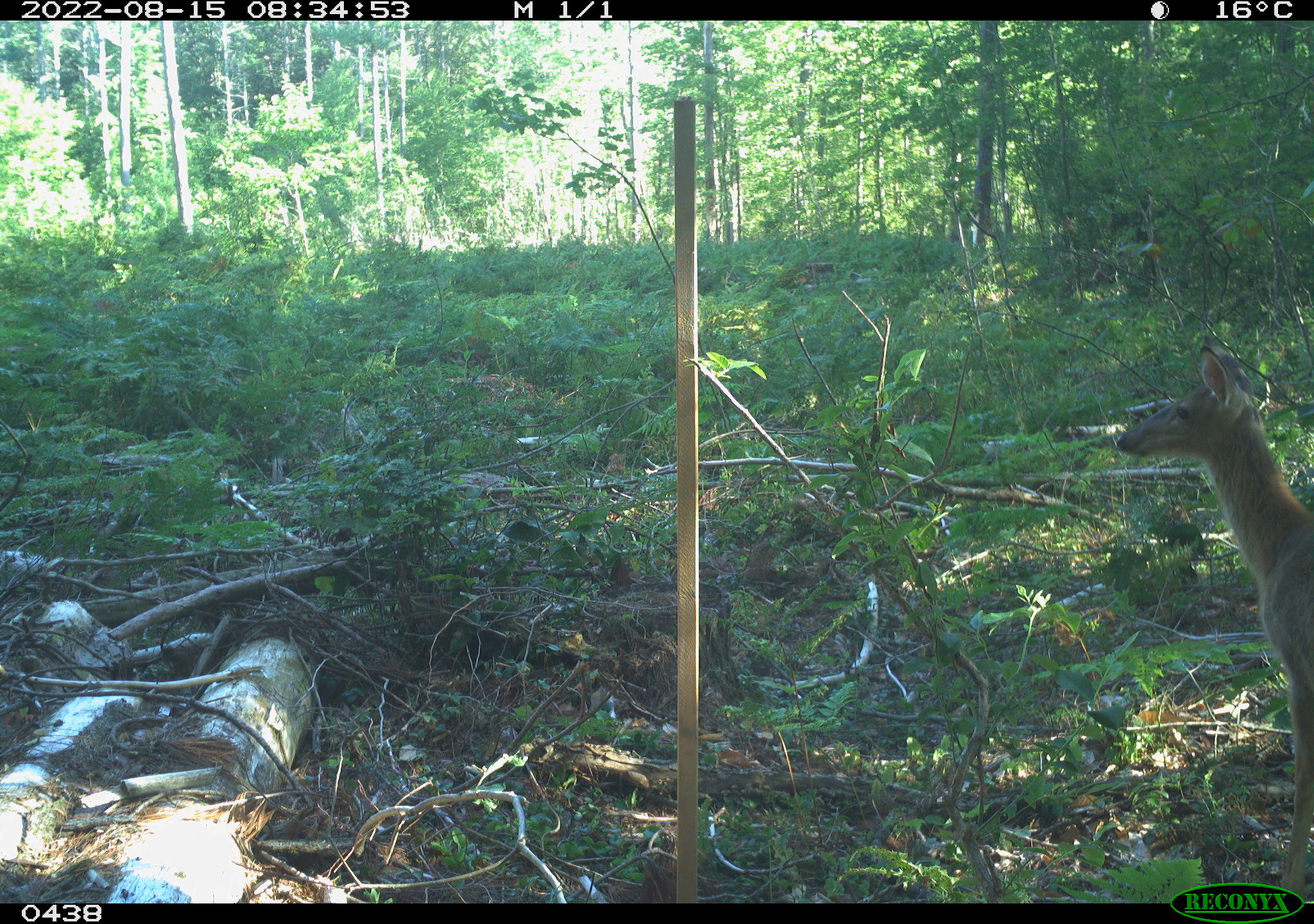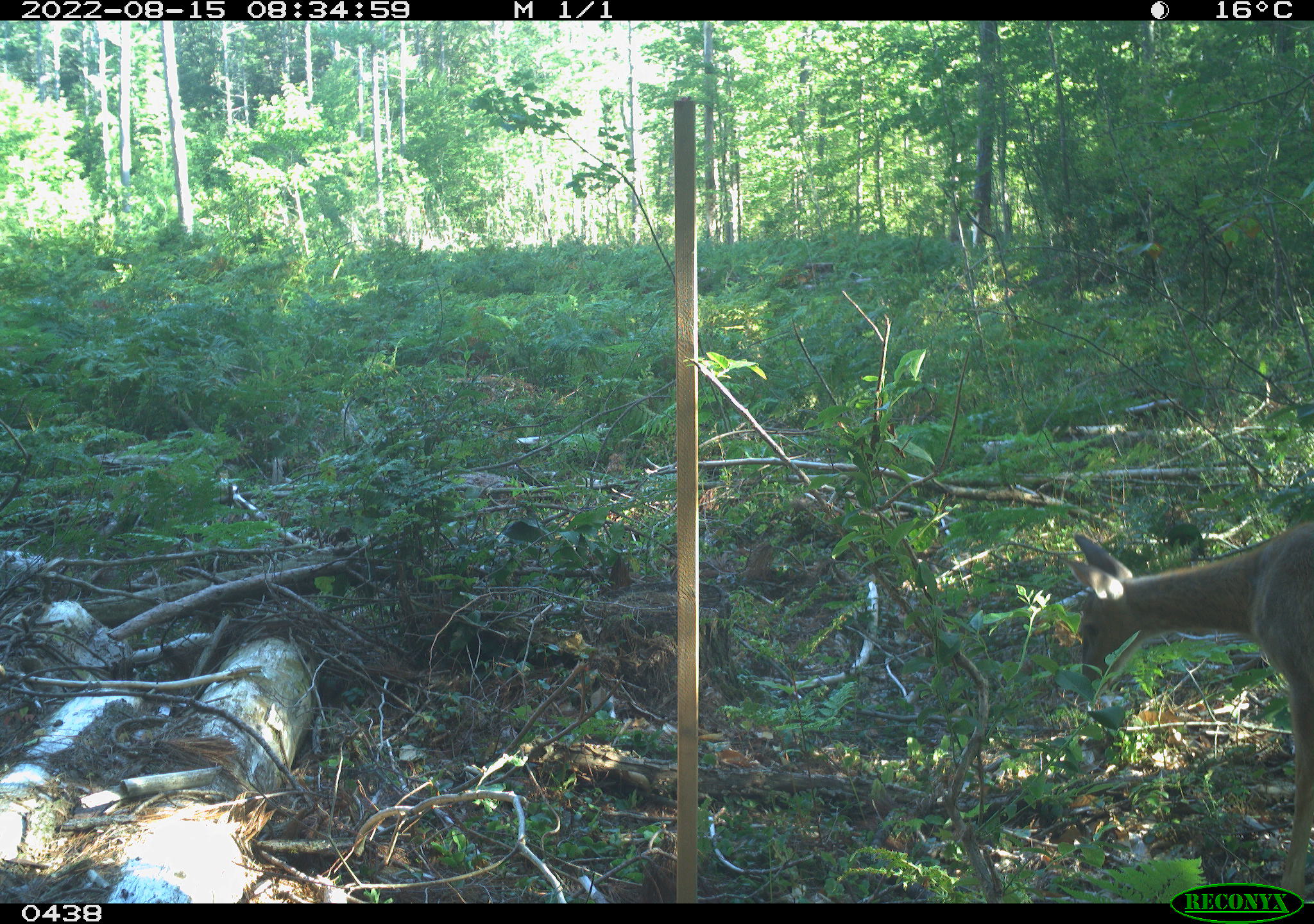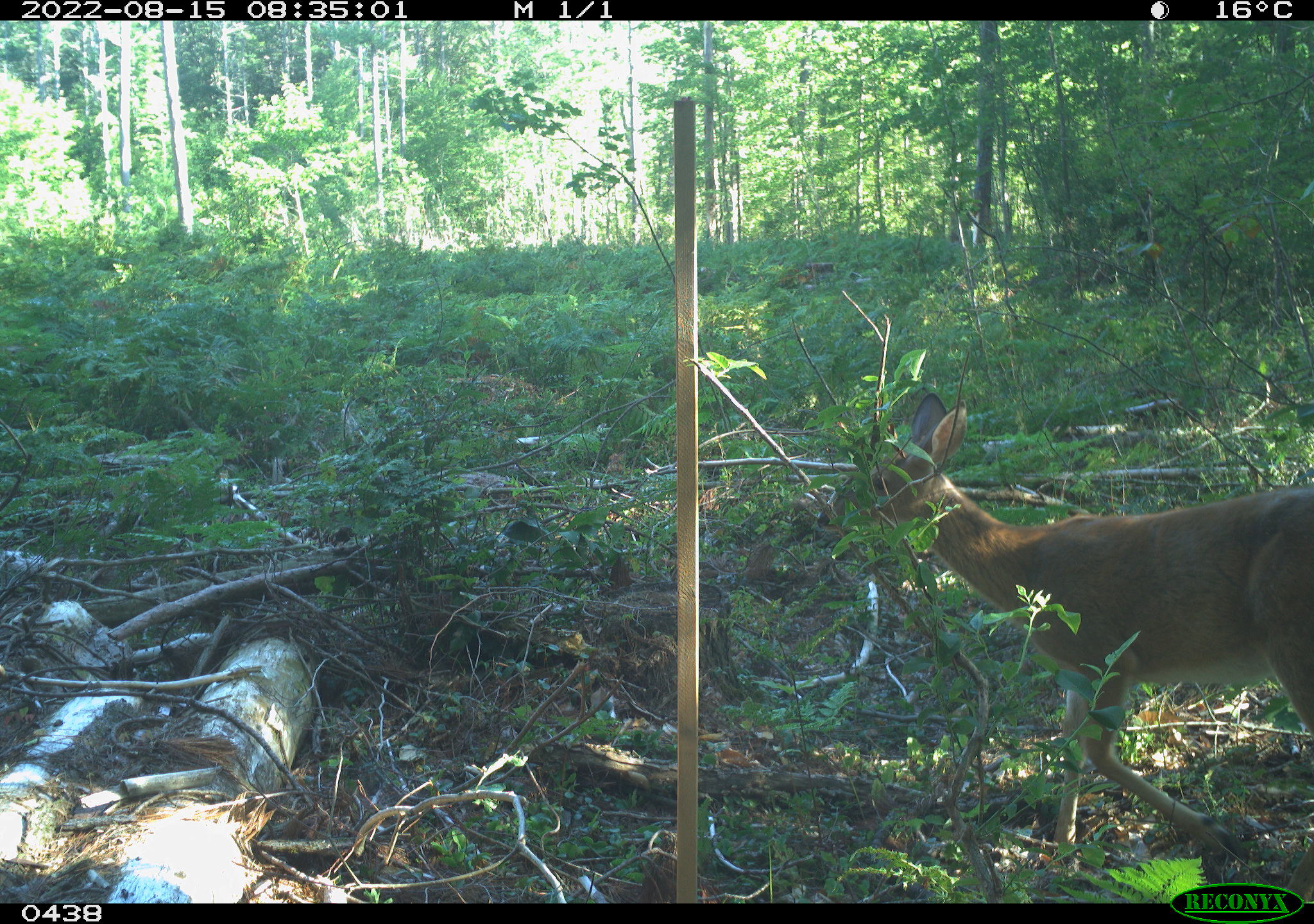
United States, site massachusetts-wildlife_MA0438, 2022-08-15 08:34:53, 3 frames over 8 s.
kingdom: Animalia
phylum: Chordata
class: Mammalia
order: Artiodactyla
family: Cervidae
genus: Odocoileus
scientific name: Odocoileus virginianus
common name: white-tailed deer